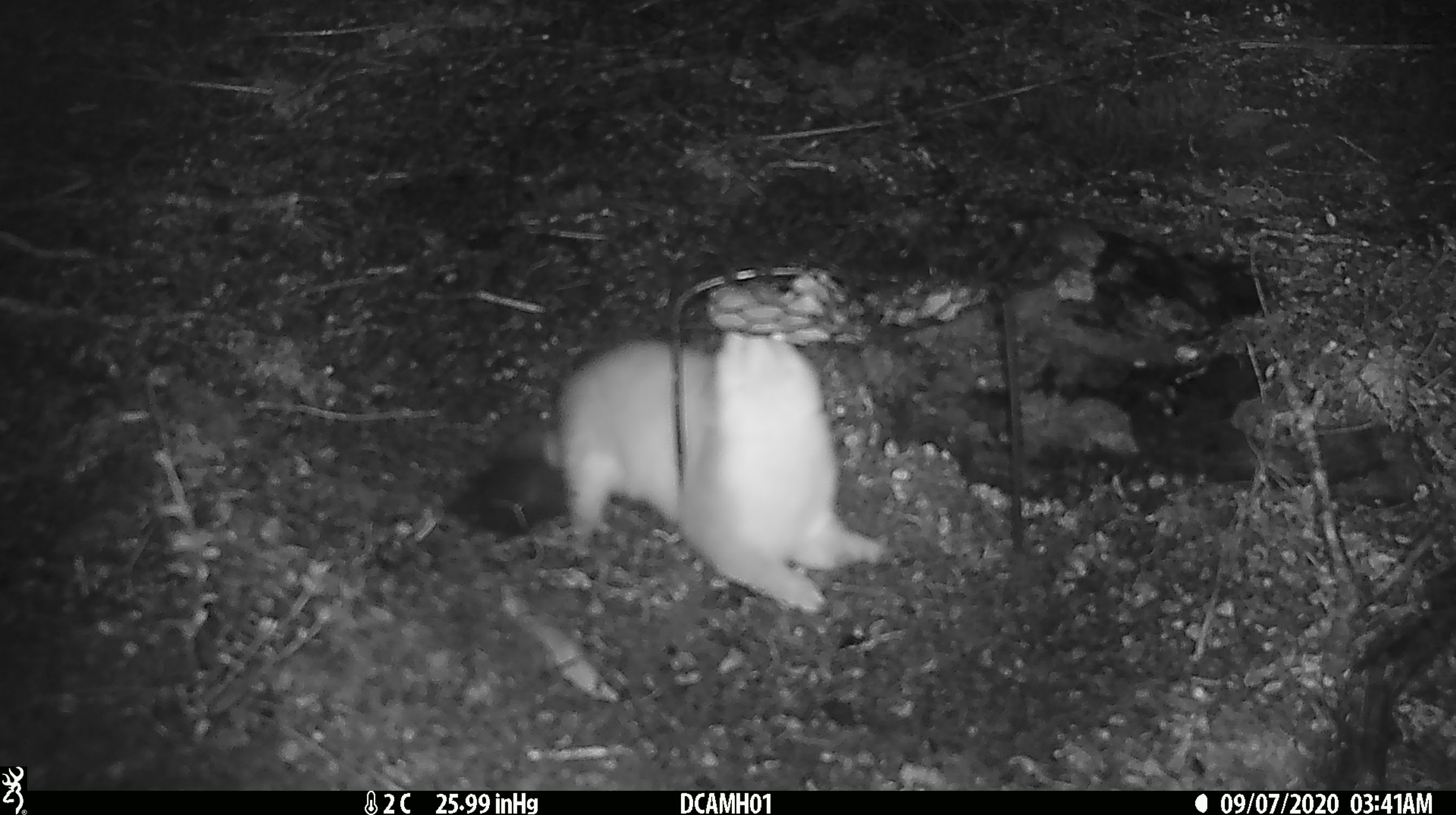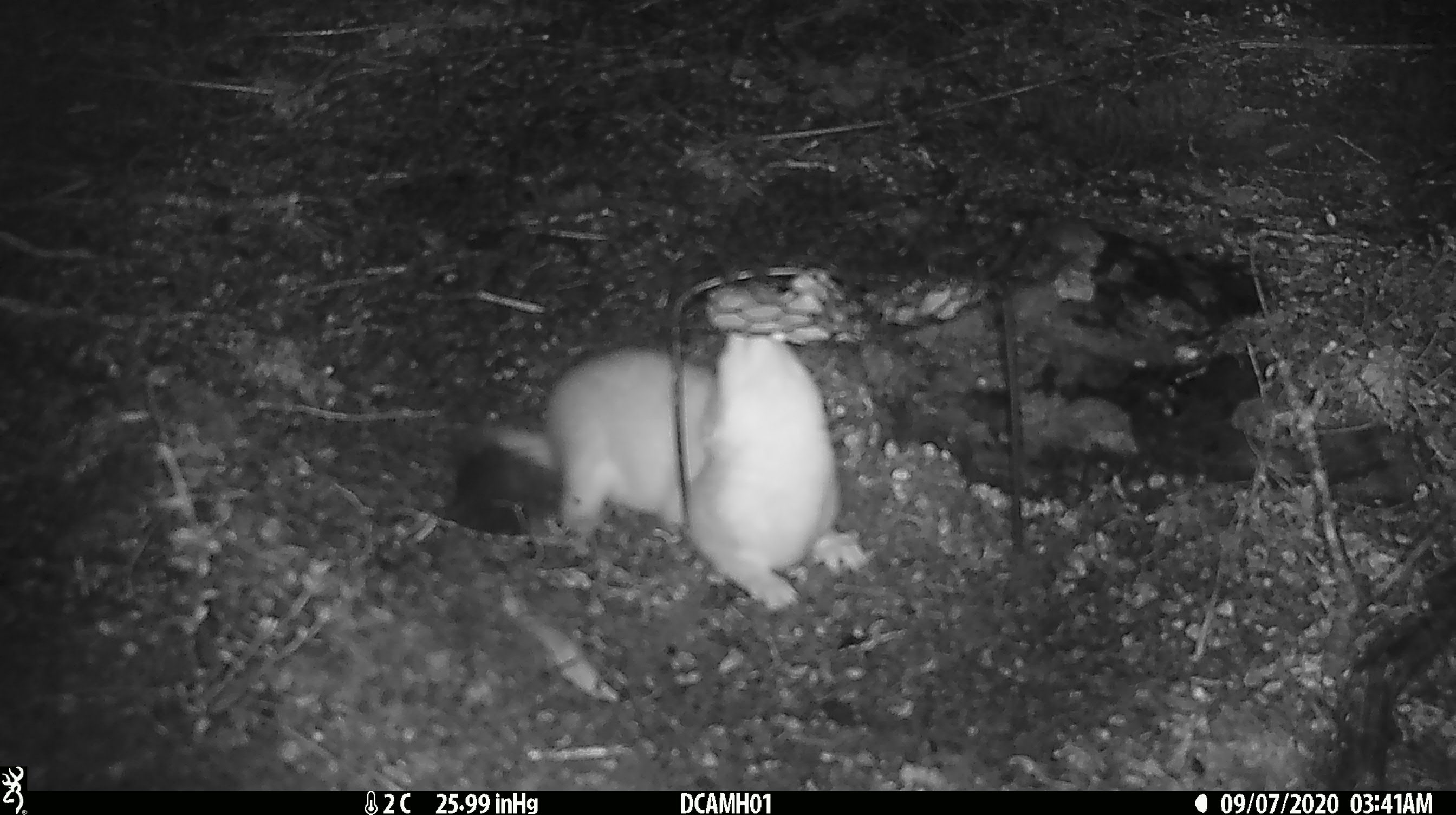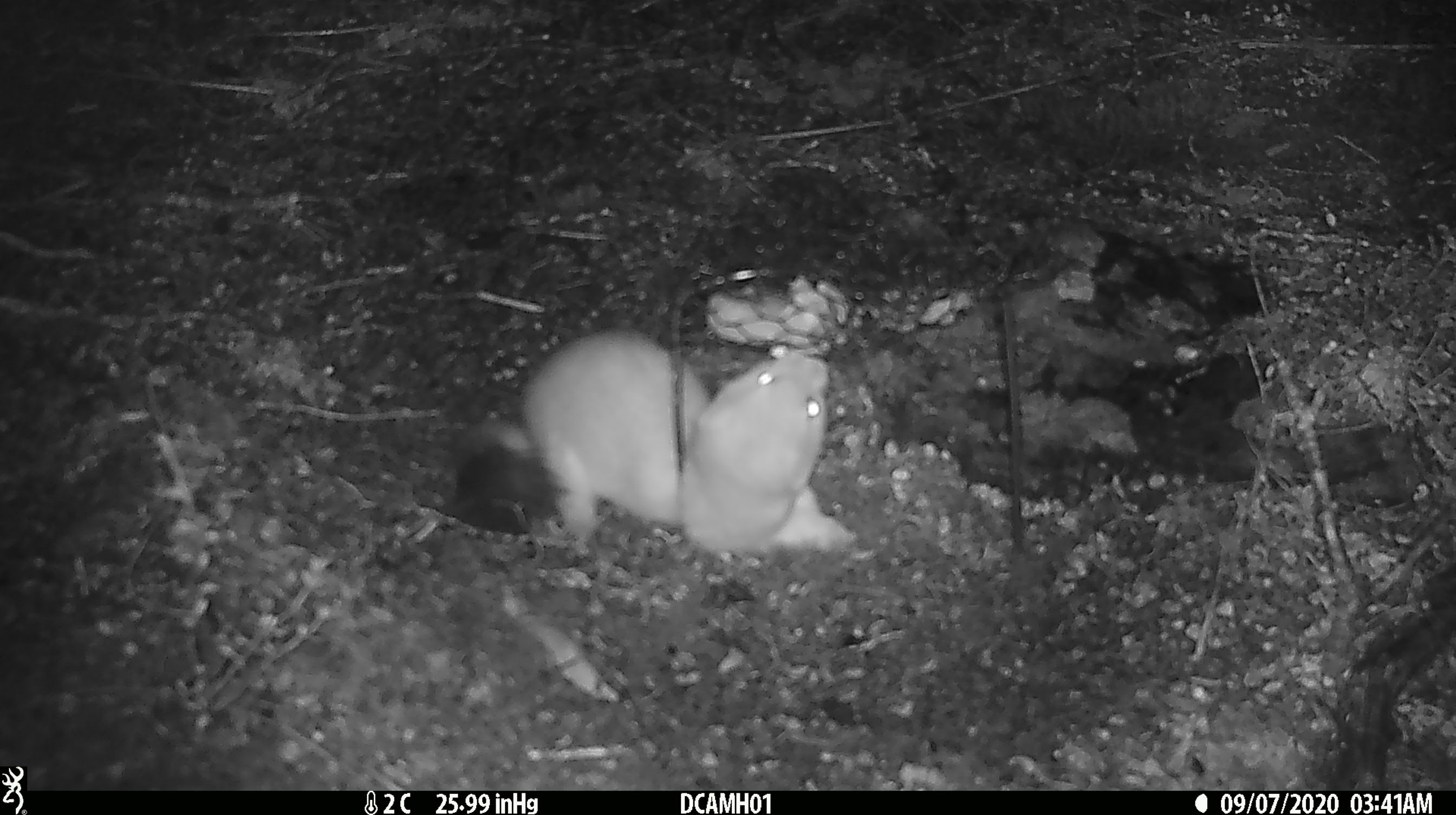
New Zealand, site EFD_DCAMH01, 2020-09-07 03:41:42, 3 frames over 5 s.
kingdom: Animalia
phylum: Chordata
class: Mammalia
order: Carnivora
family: Mustelidae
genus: Mustela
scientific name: Mustela erminea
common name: stoat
Stoat (Mustela erminea).